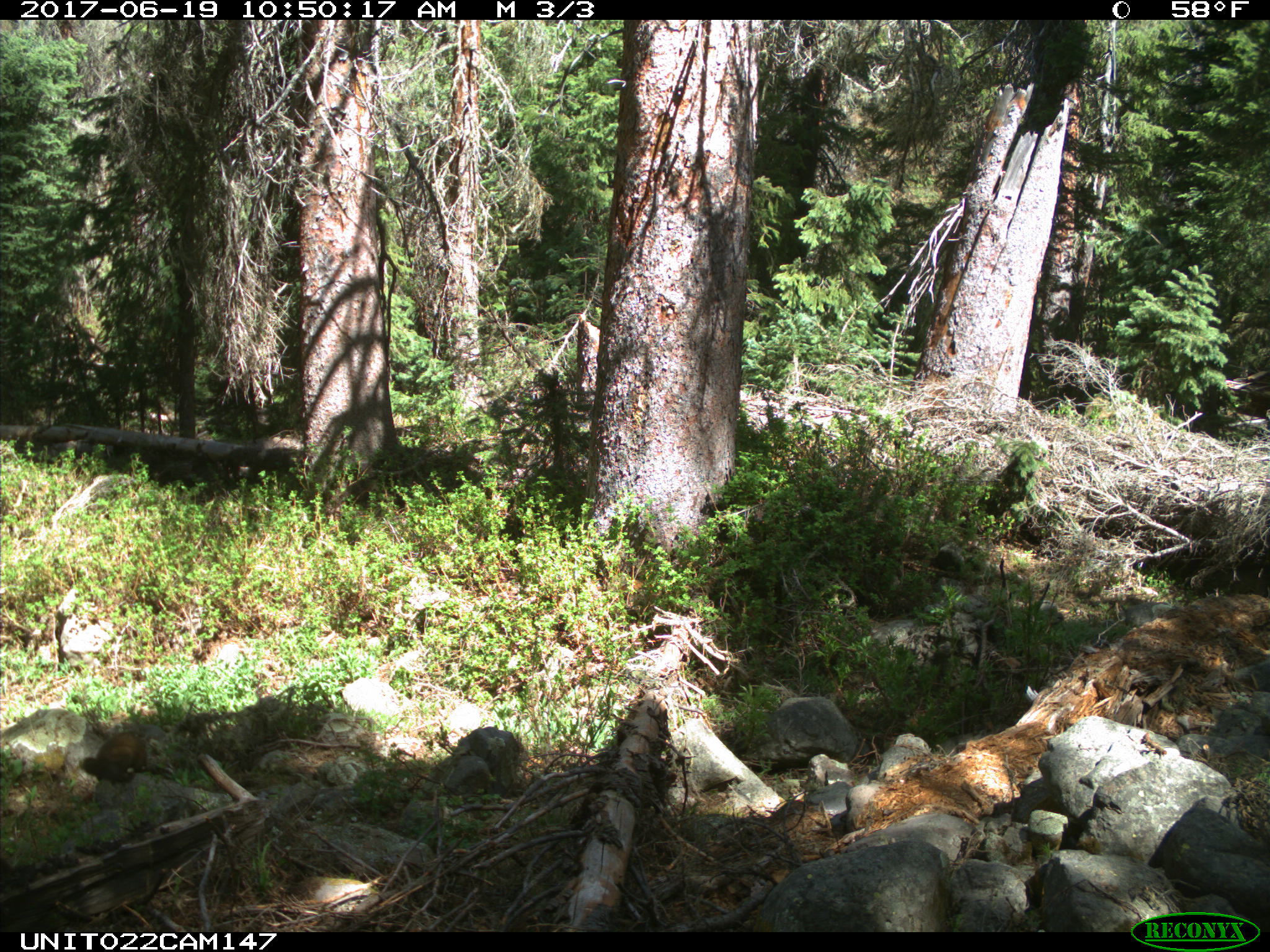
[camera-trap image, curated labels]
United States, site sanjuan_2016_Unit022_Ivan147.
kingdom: Animalia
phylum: Chordata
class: Mammalia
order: Carnivora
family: Mustelidae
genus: Martes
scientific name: Martes americana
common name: american marten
Martes americana (american marten).